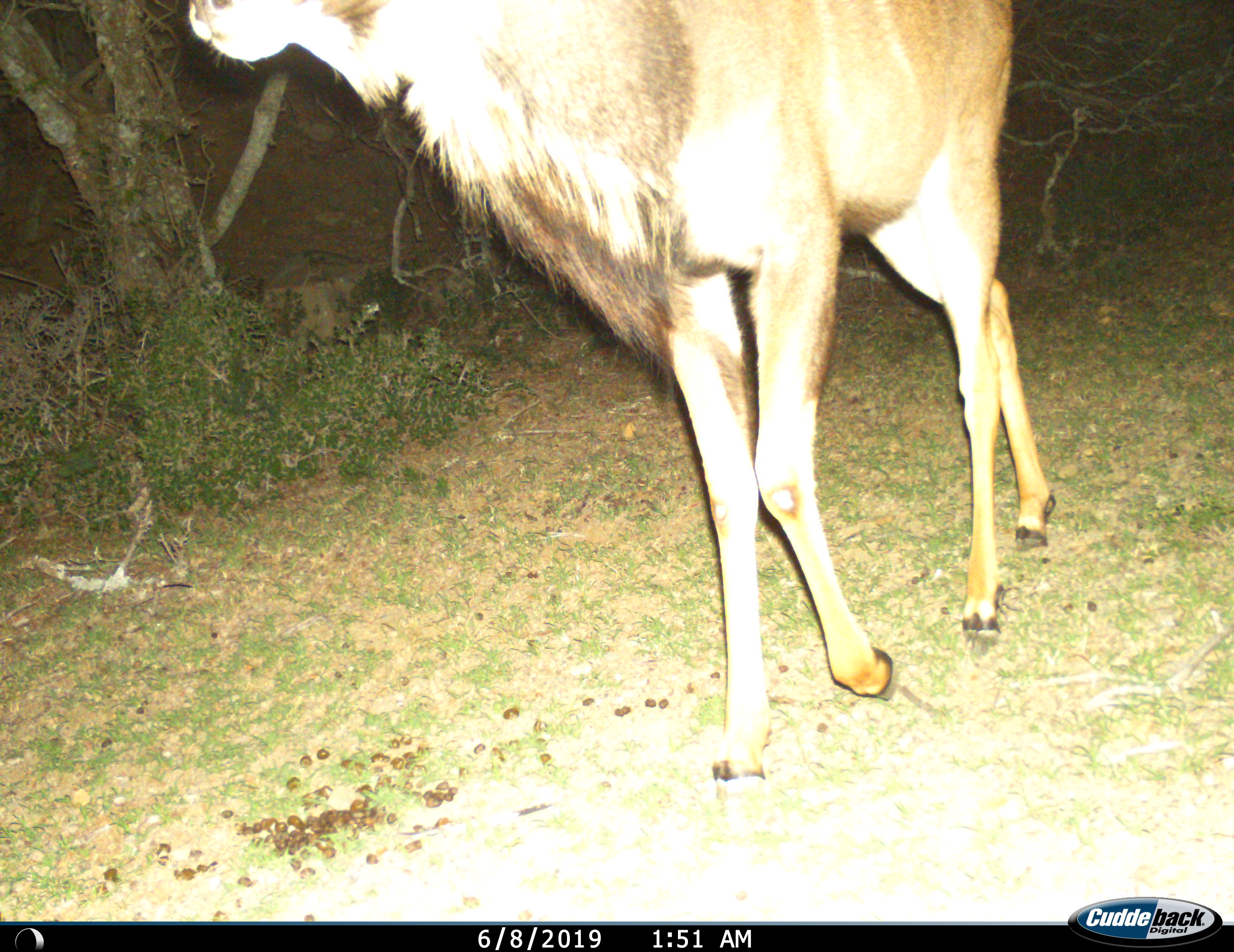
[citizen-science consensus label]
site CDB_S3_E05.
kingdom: Animalia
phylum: Chordata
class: Mammalia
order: Artiodactyla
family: Bovidae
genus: Tragelaphus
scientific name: Tragelaphus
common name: kudu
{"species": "kudu (Tragelaphus)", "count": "1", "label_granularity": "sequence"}